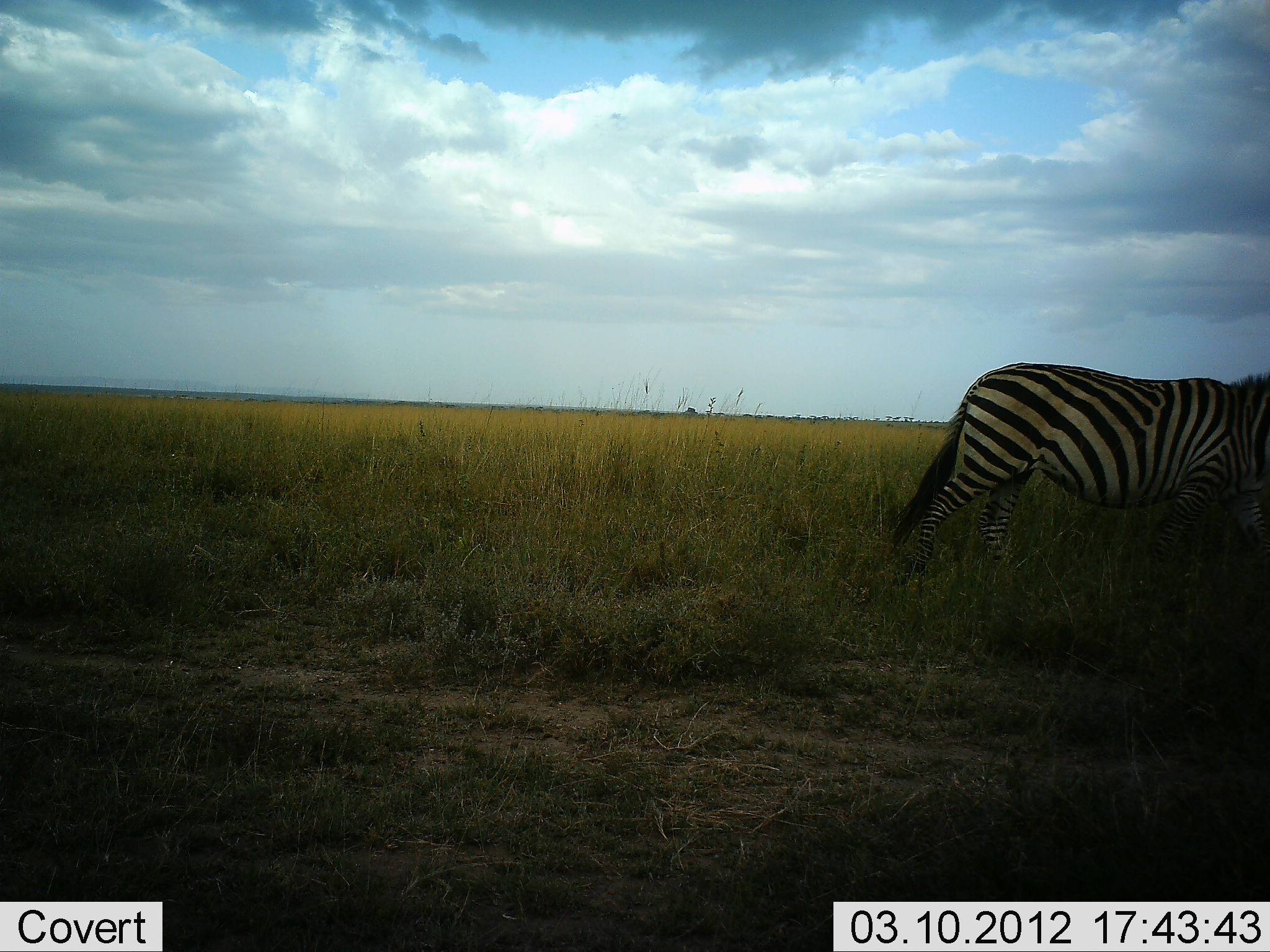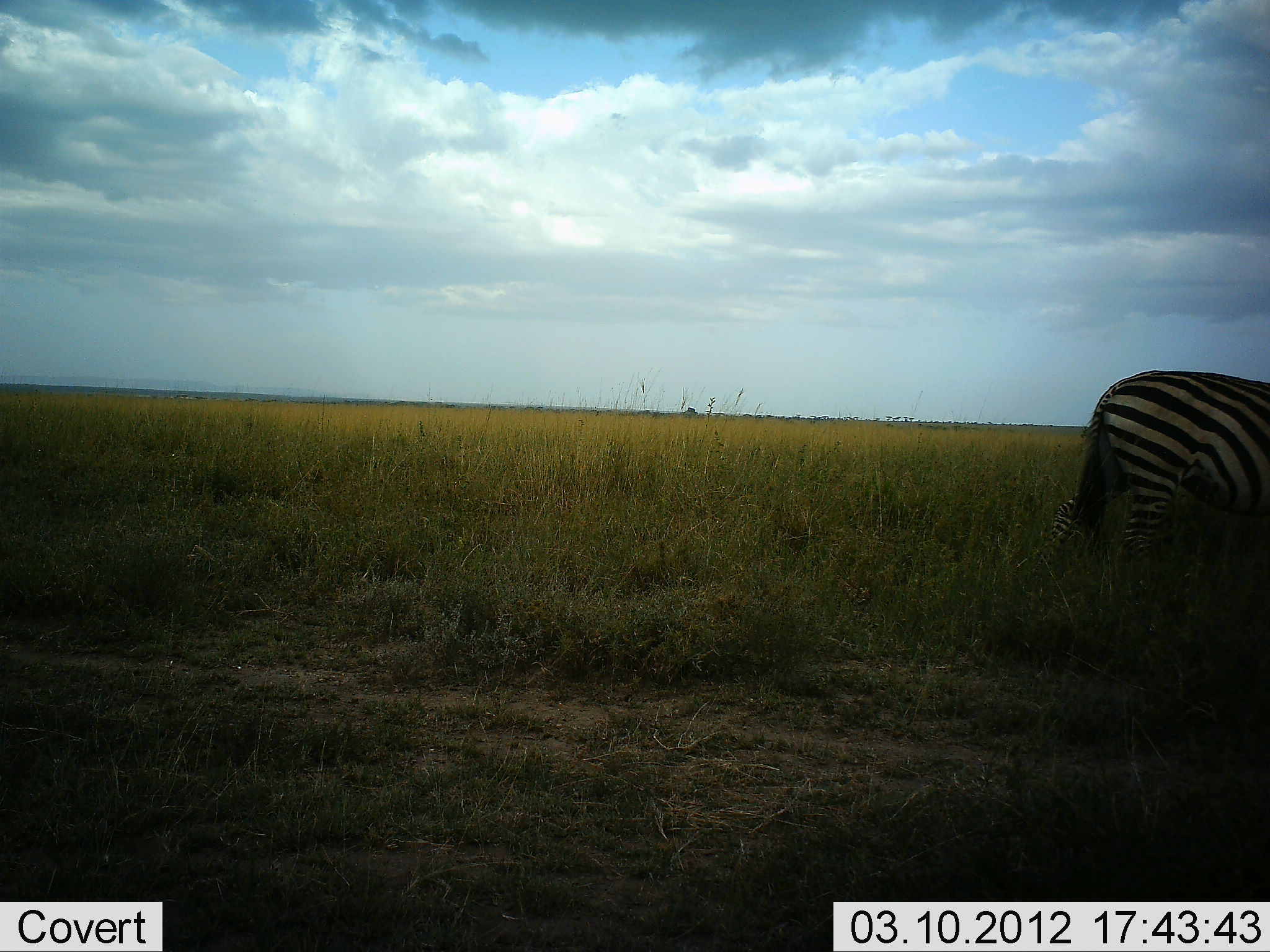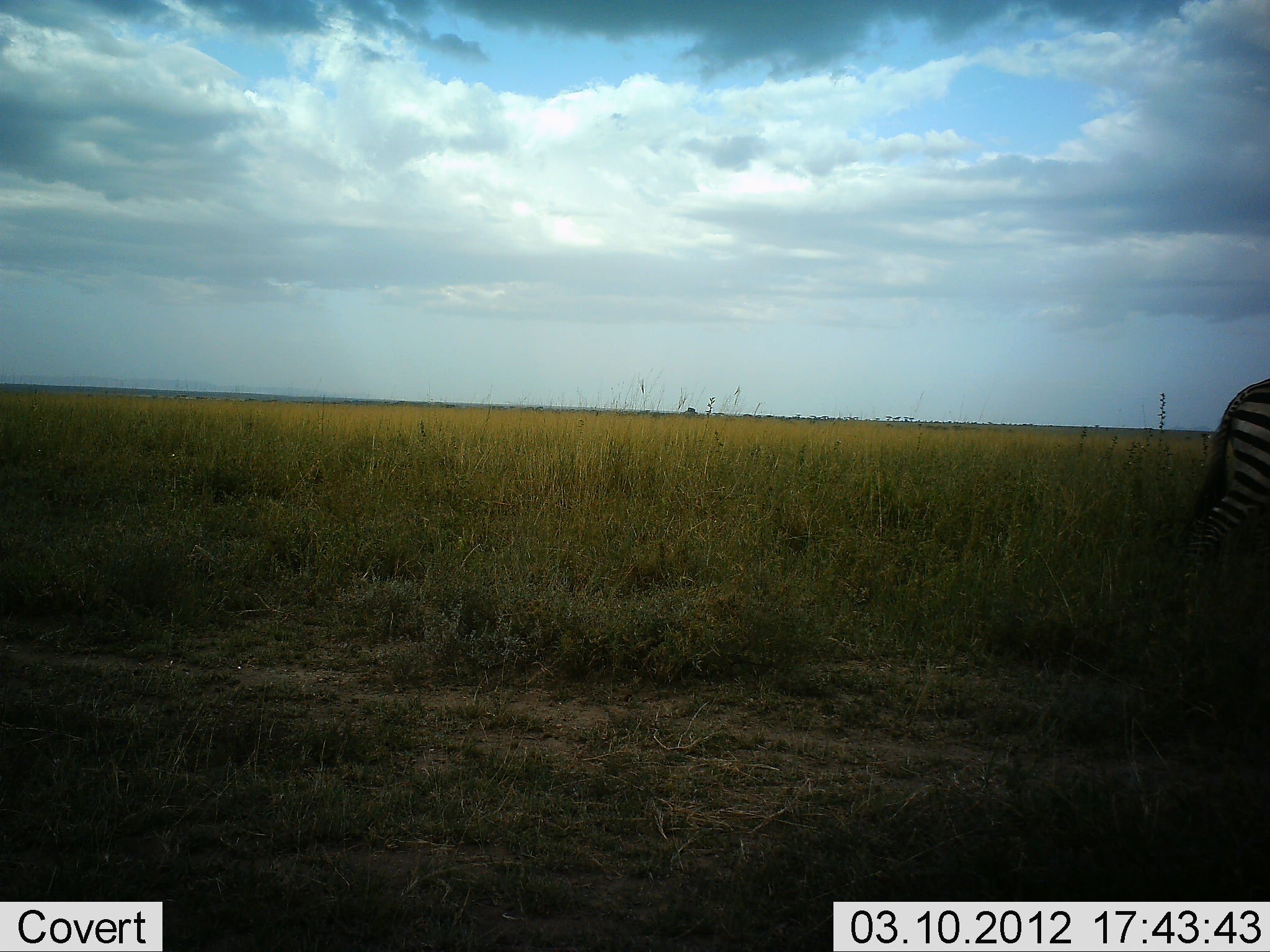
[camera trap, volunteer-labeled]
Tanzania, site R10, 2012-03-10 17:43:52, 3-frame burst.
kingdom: Animalia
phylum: Chordata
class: Mammalia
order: Perissodactyla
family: Equidae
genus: Equus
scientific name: Equus quagga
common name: plains zebra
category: zebra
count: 1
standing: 6%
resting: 0%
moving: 94%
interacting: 0%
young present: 0%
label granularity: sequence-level